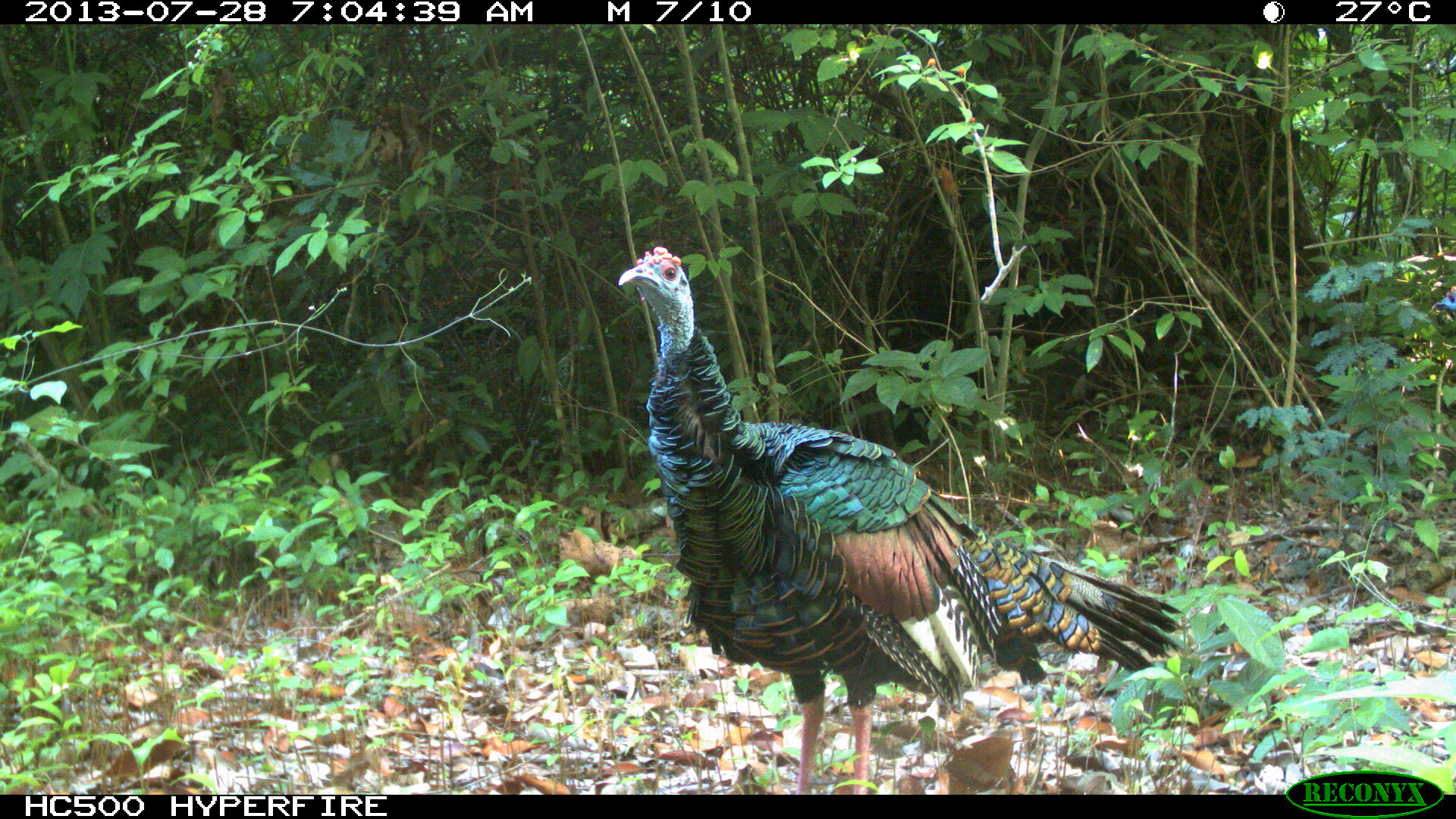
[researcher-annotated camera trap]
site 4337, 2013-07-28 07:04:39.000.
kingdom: Animalia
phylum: Chordata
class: Aves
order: Galliformes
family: Phasianidae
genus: Meleagris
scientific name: Meleagris ocellata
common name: ocellated turkey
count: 1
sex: male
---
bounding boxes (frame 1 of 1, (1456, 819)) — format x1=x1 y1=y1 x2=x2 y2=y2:
meleagris ocellata: x1=616 y1=246 x2=1184 y2=792